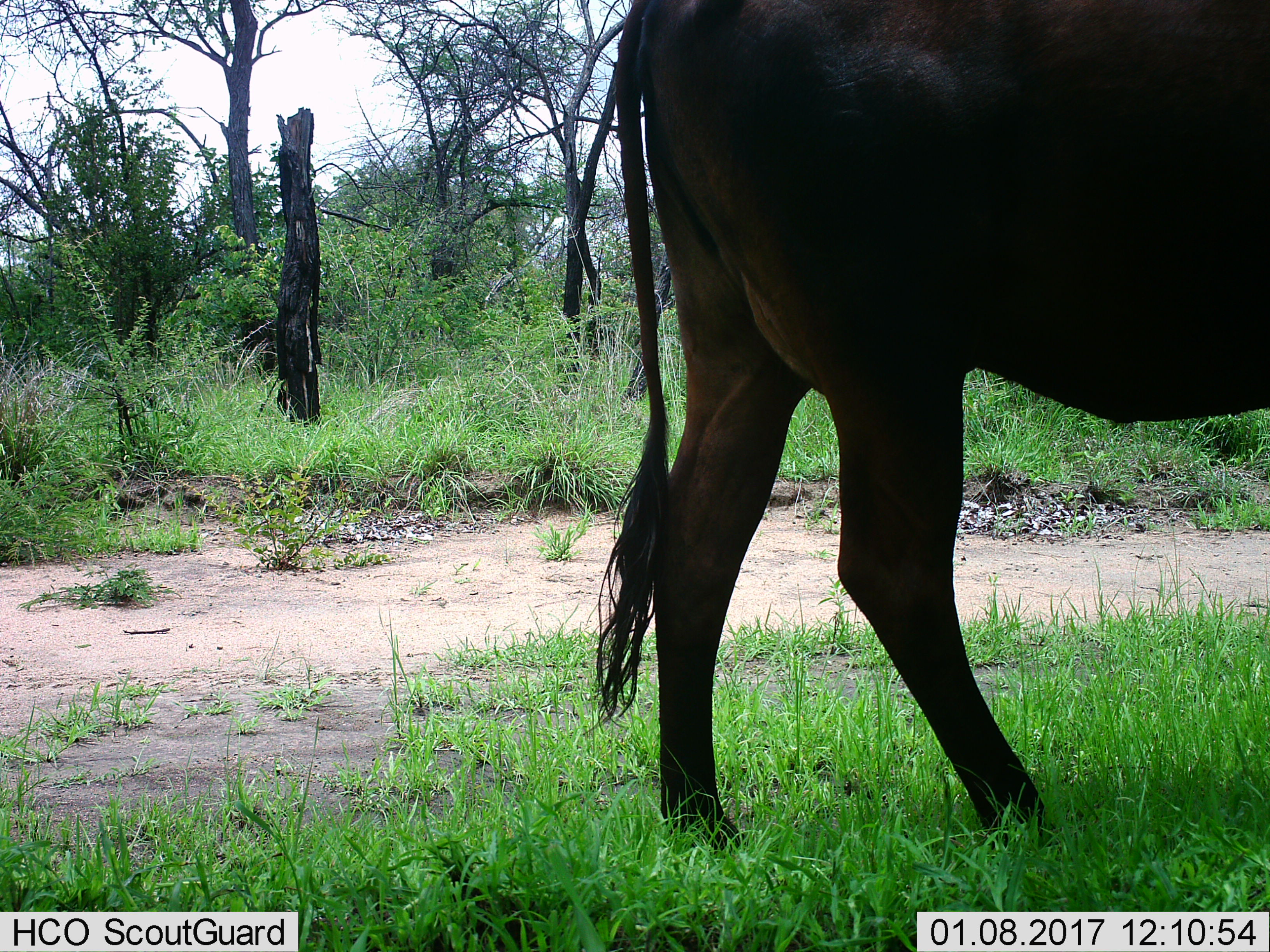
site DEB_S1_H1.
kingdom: Animalia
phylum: Chordata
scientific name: Vertebrata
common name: domestic animal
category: domesticanimal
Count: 1.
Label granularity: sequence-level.